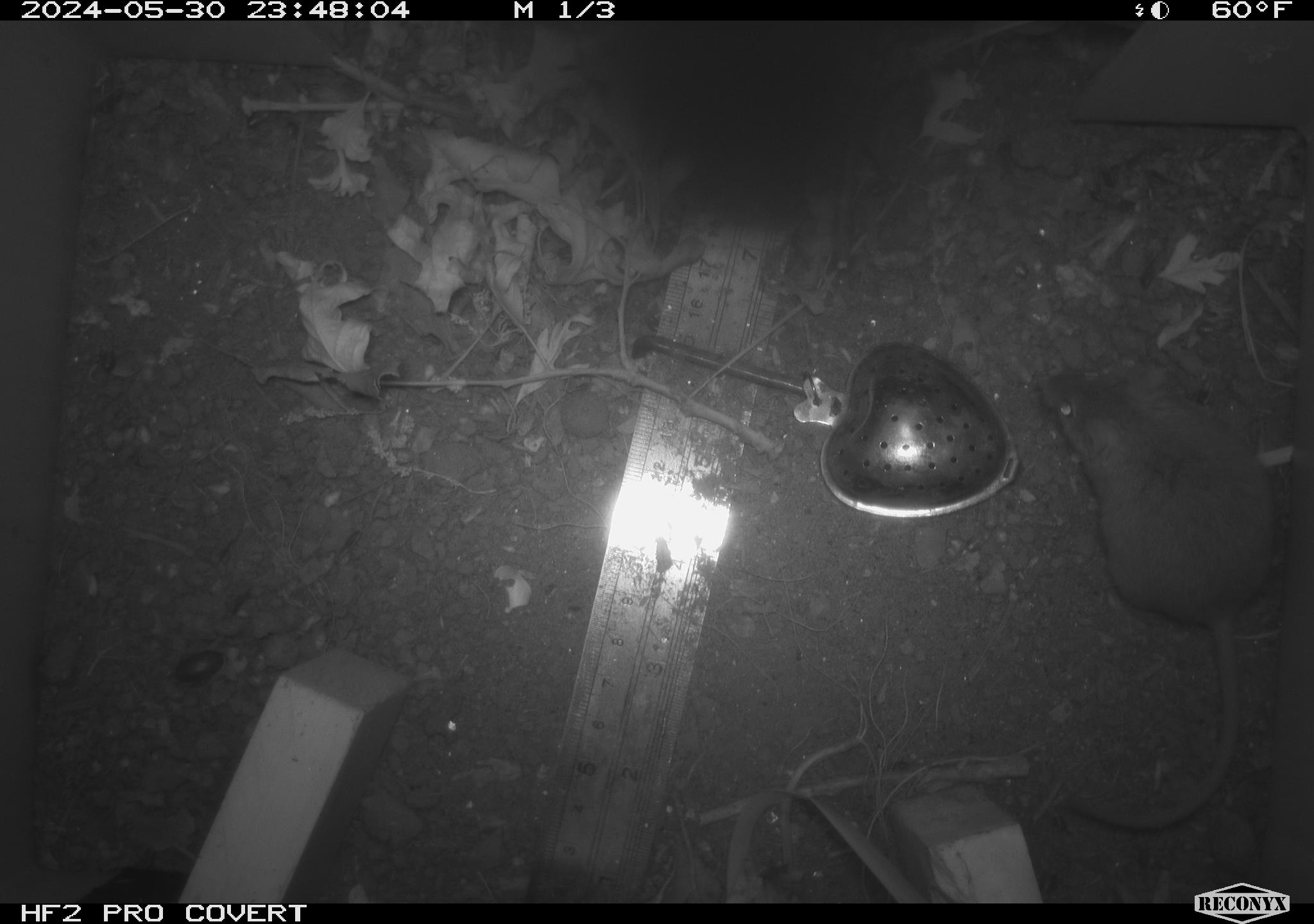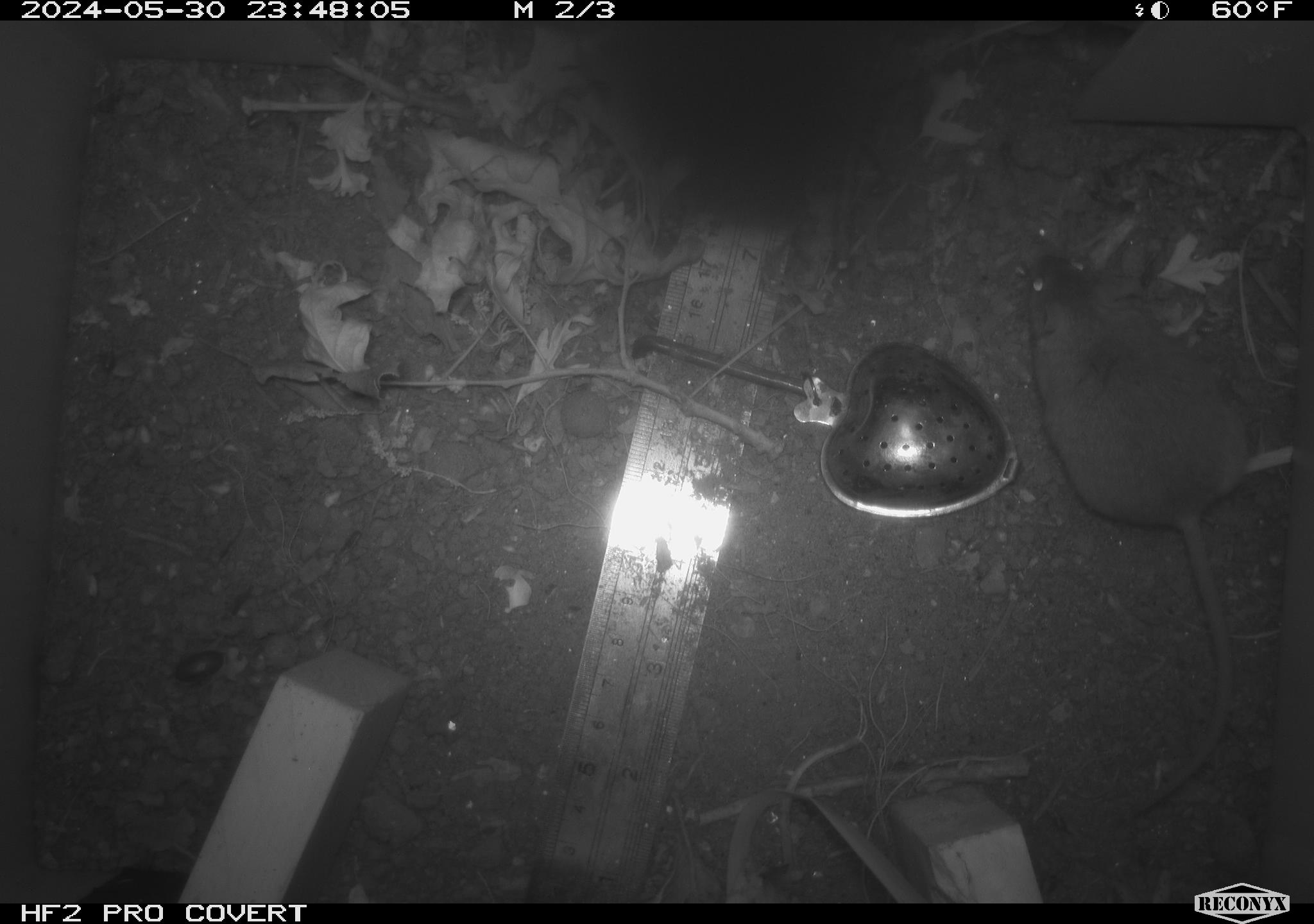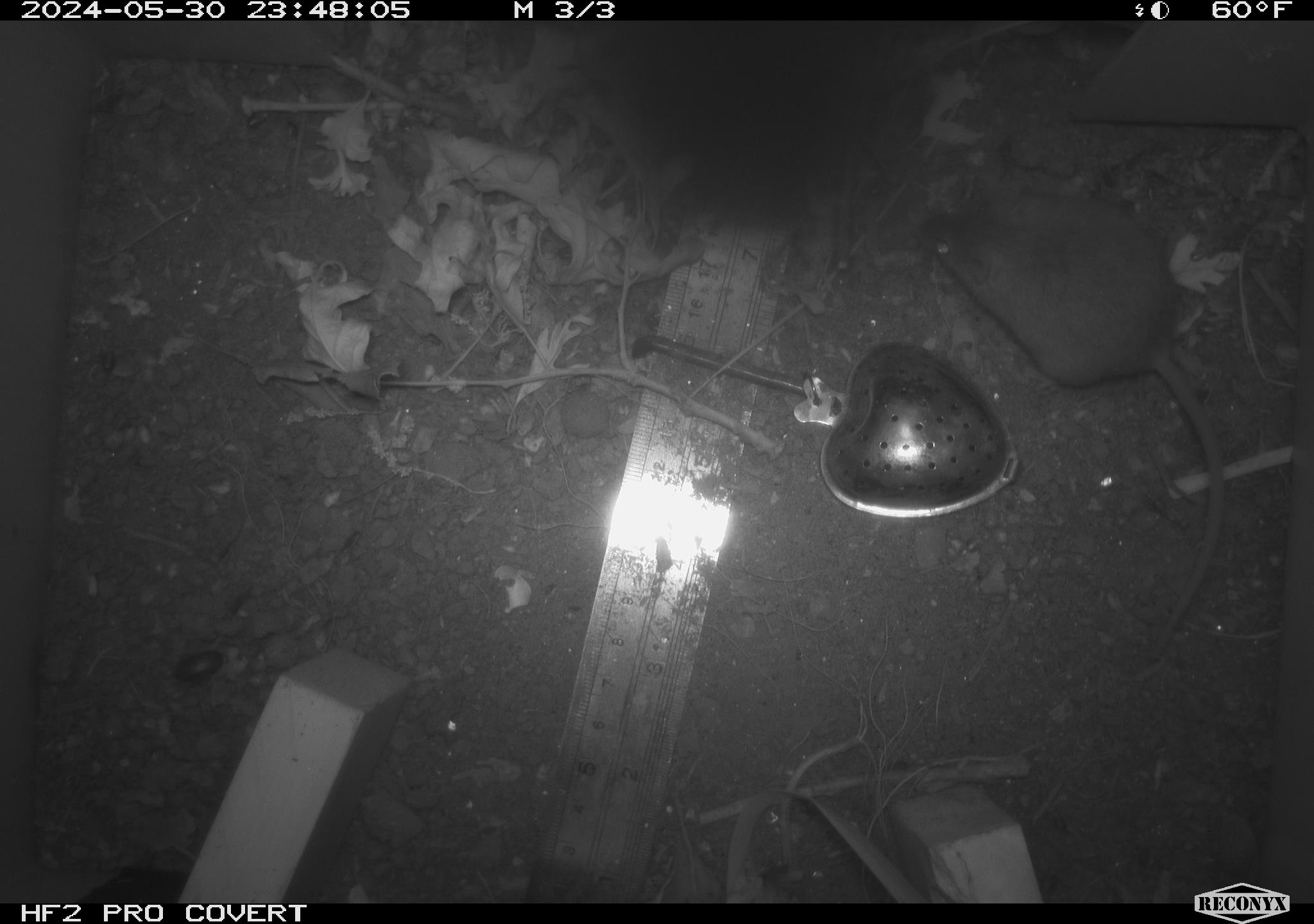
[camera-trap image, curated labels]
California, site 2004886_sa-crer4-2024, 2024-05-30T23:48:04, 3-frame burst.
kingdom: Animalia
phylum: Chordata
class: Mammalia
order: Rodentia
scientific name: Rodentia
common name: mouse species